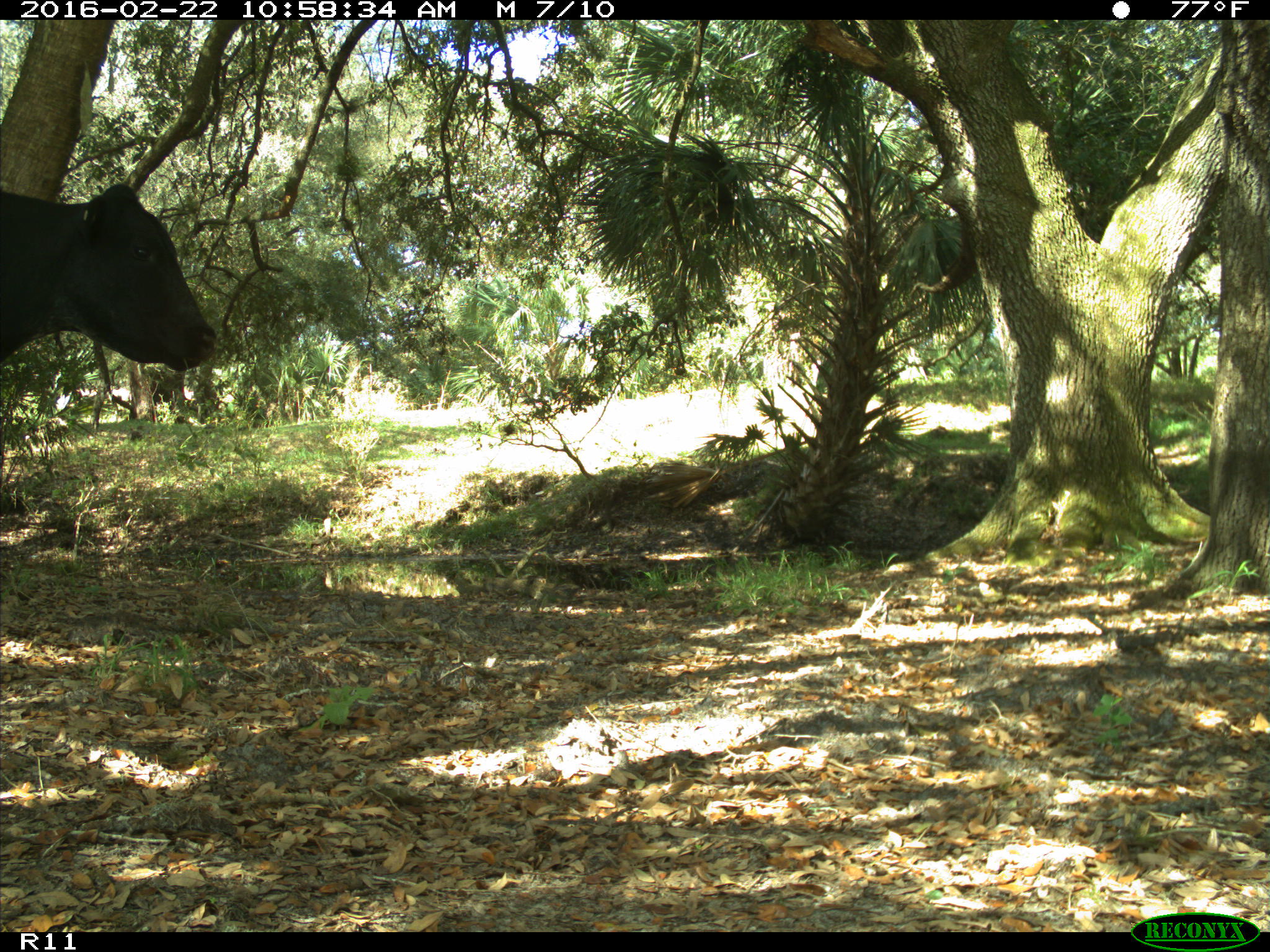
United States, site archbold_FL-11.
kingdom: Animalia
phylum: Chordata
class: Mammalia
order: Artiodactyla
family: Bovidae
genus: Bos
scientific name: Bos taurus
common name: domestic cow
Bos taurus (domestic cow).